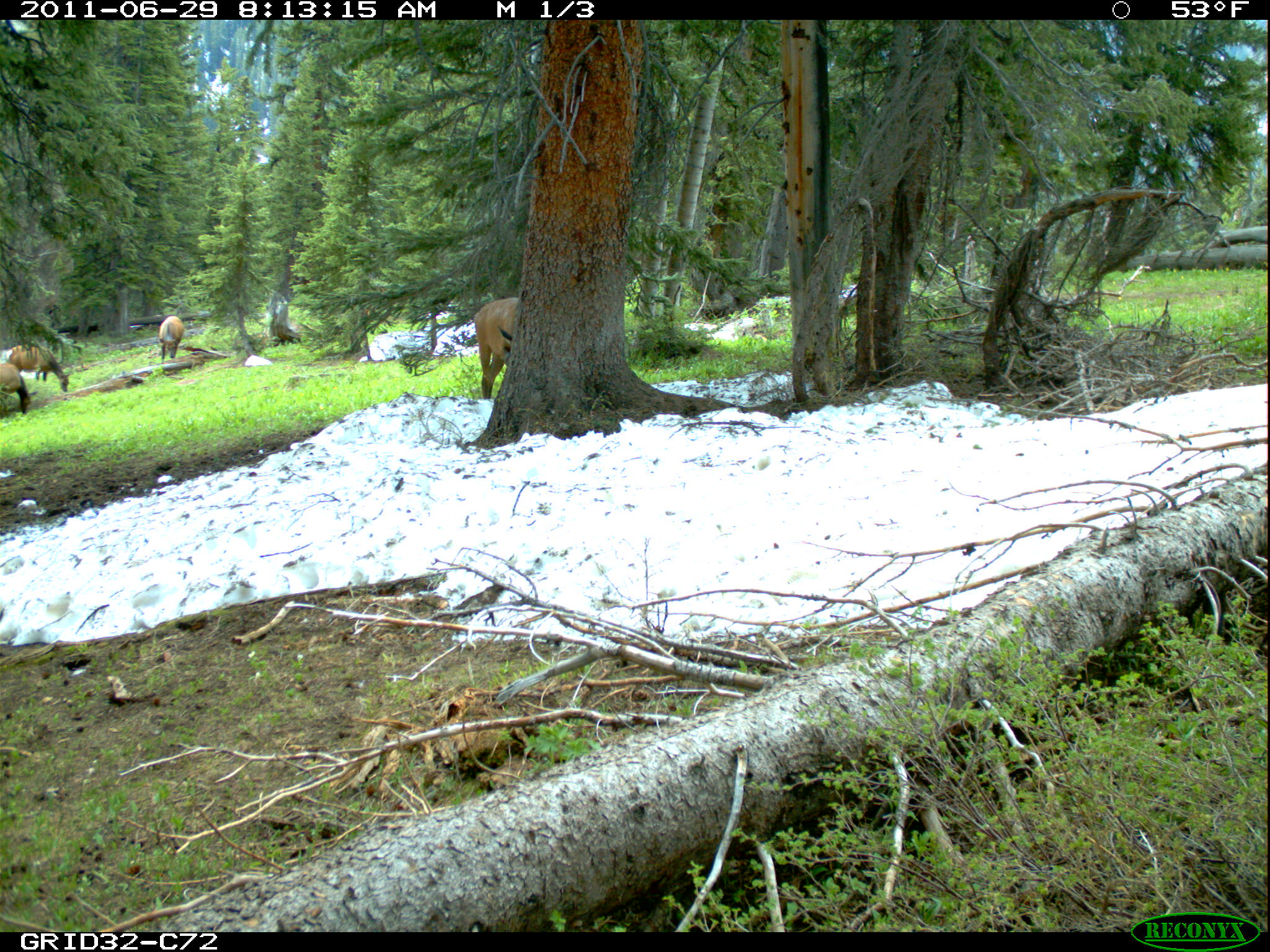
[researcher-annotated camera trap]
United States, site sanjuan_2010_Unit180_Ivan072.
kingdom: Animalia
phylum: Chordata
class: Mammalia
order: Artiodactyla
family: Cervidae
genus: Cervus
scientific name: Cervus elaphus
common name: red deer